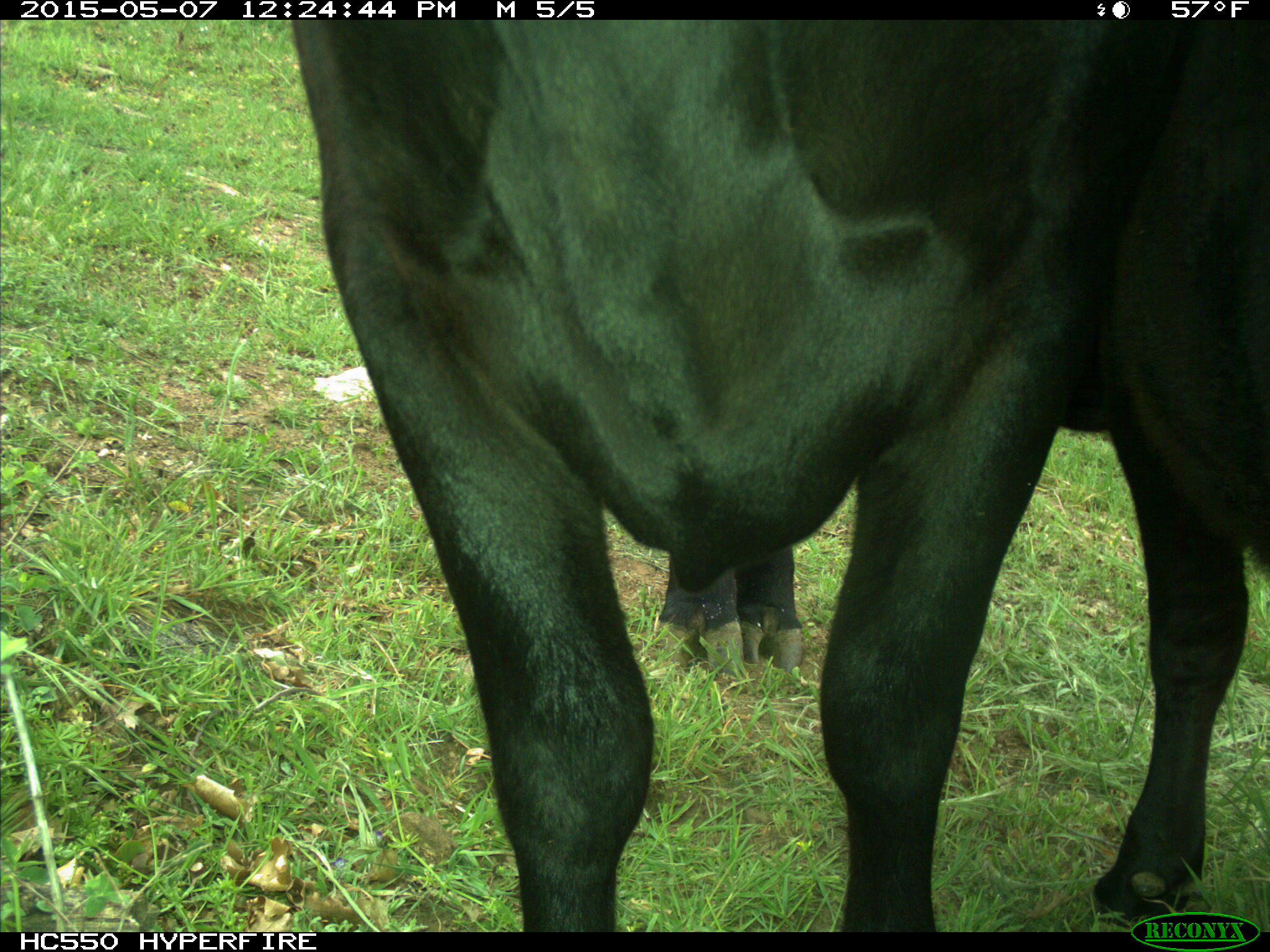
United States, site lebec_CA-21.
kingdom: Animalia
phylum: Chordata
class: Mammalia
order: Artiodactyla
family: Bovidae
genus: Bos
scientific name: Bos taurus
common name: domestic cow